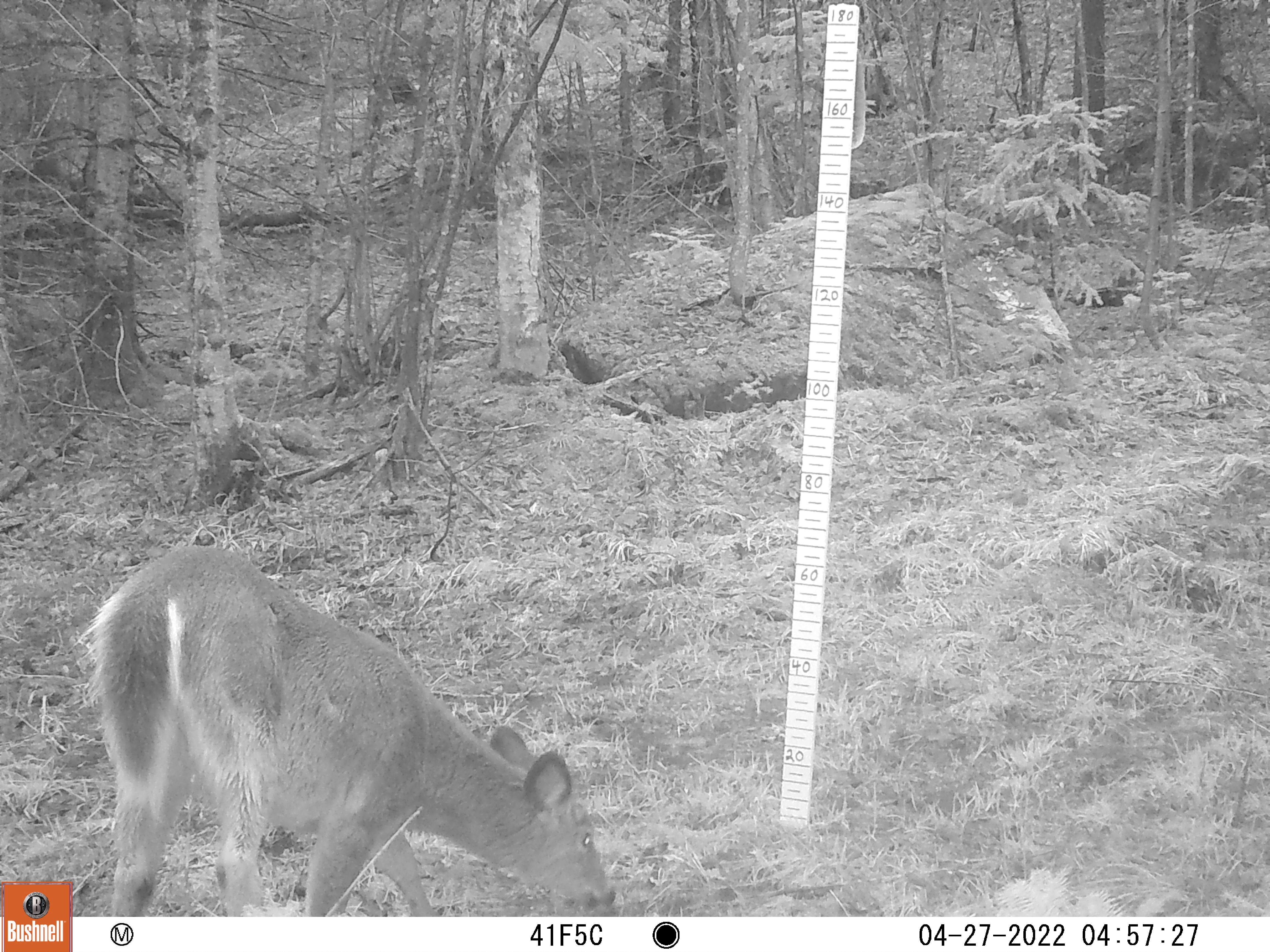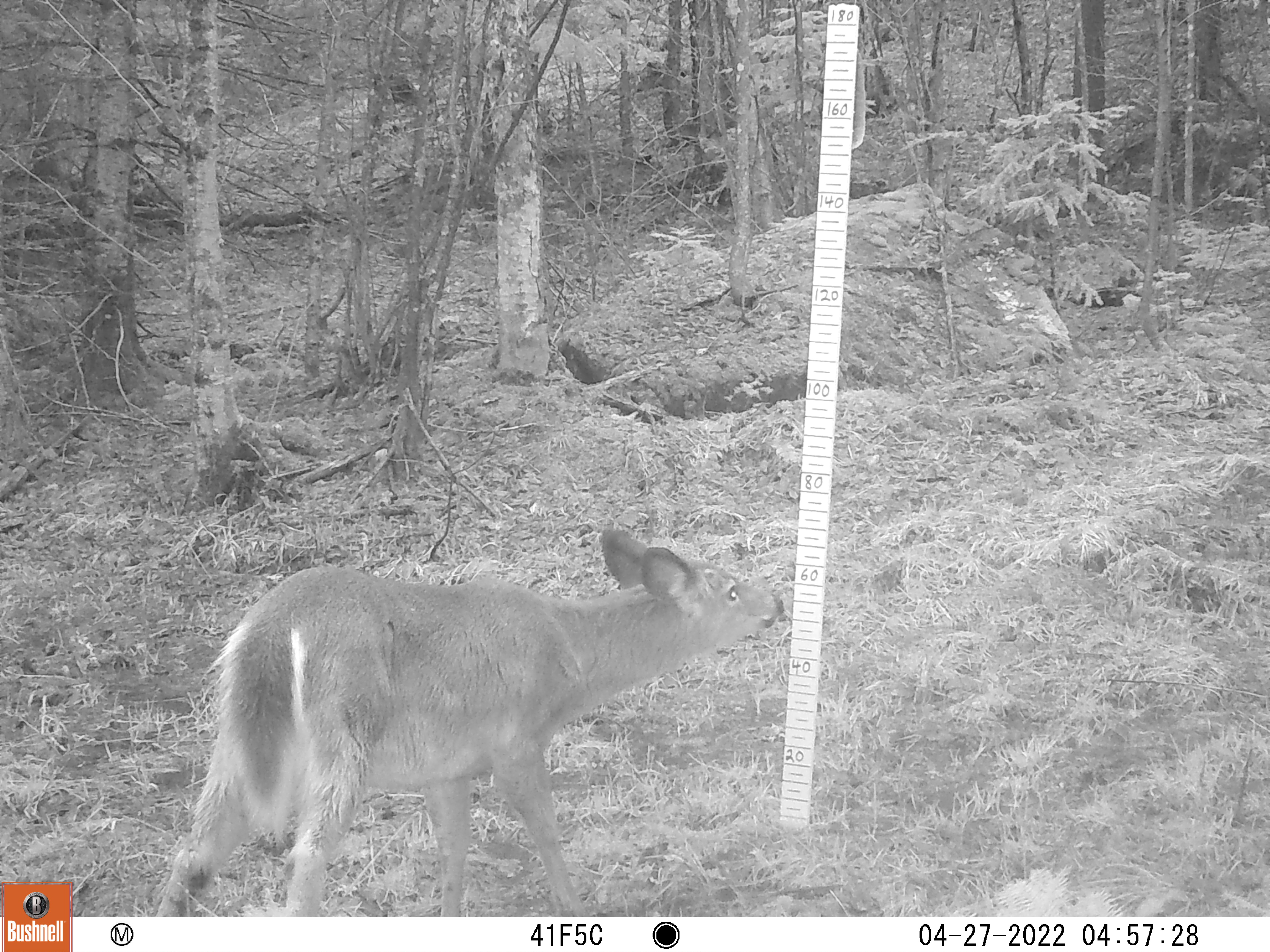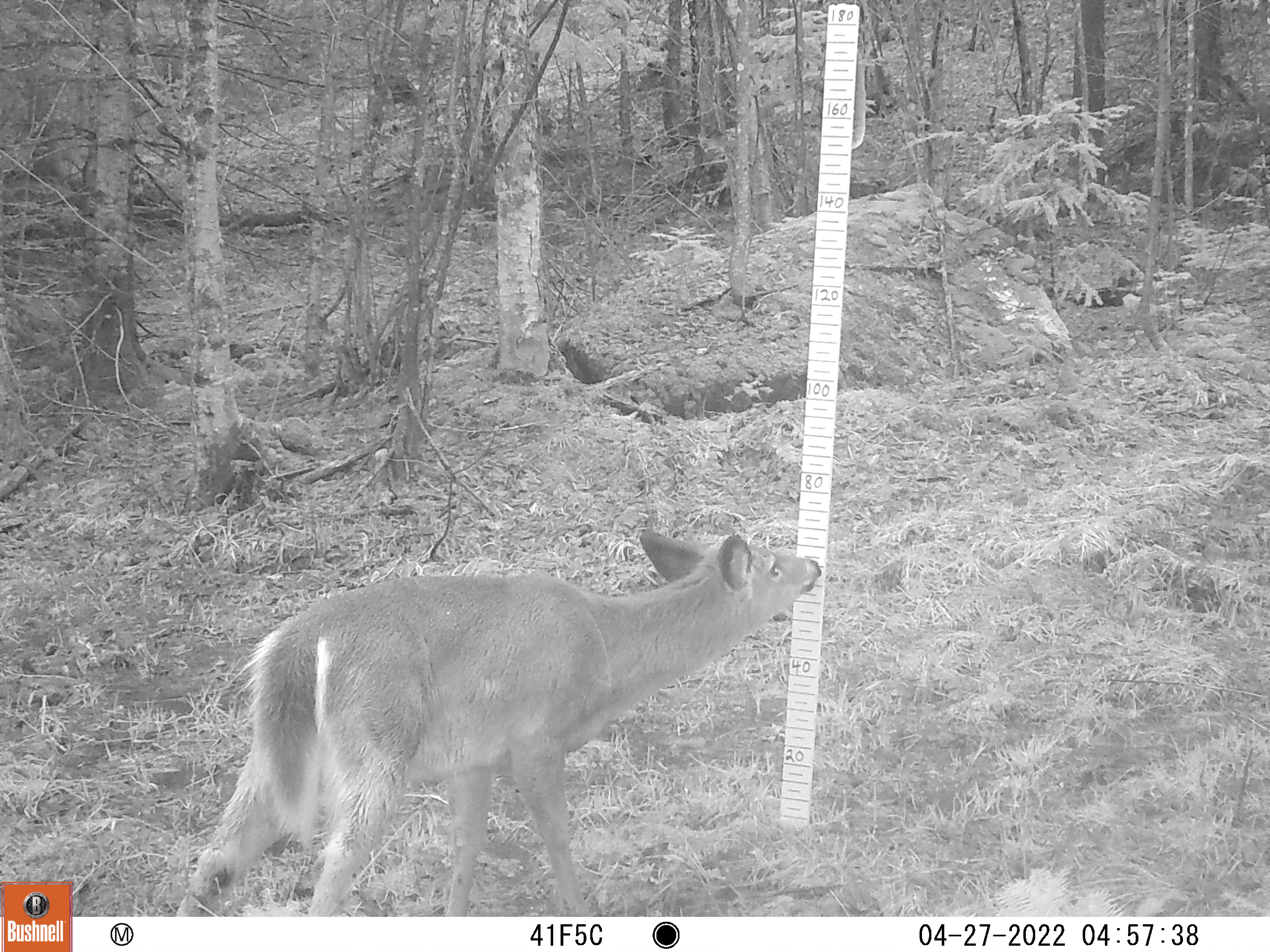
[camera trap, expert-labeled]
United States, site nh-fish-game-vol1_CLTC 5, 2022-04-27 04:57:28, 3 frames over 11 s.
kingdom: Animalia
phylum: Chordata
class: Mammalia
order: Artiodactyla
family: Cervidae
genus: Odocoileus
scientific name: Odocoileus virginianus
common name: white-tailed deer